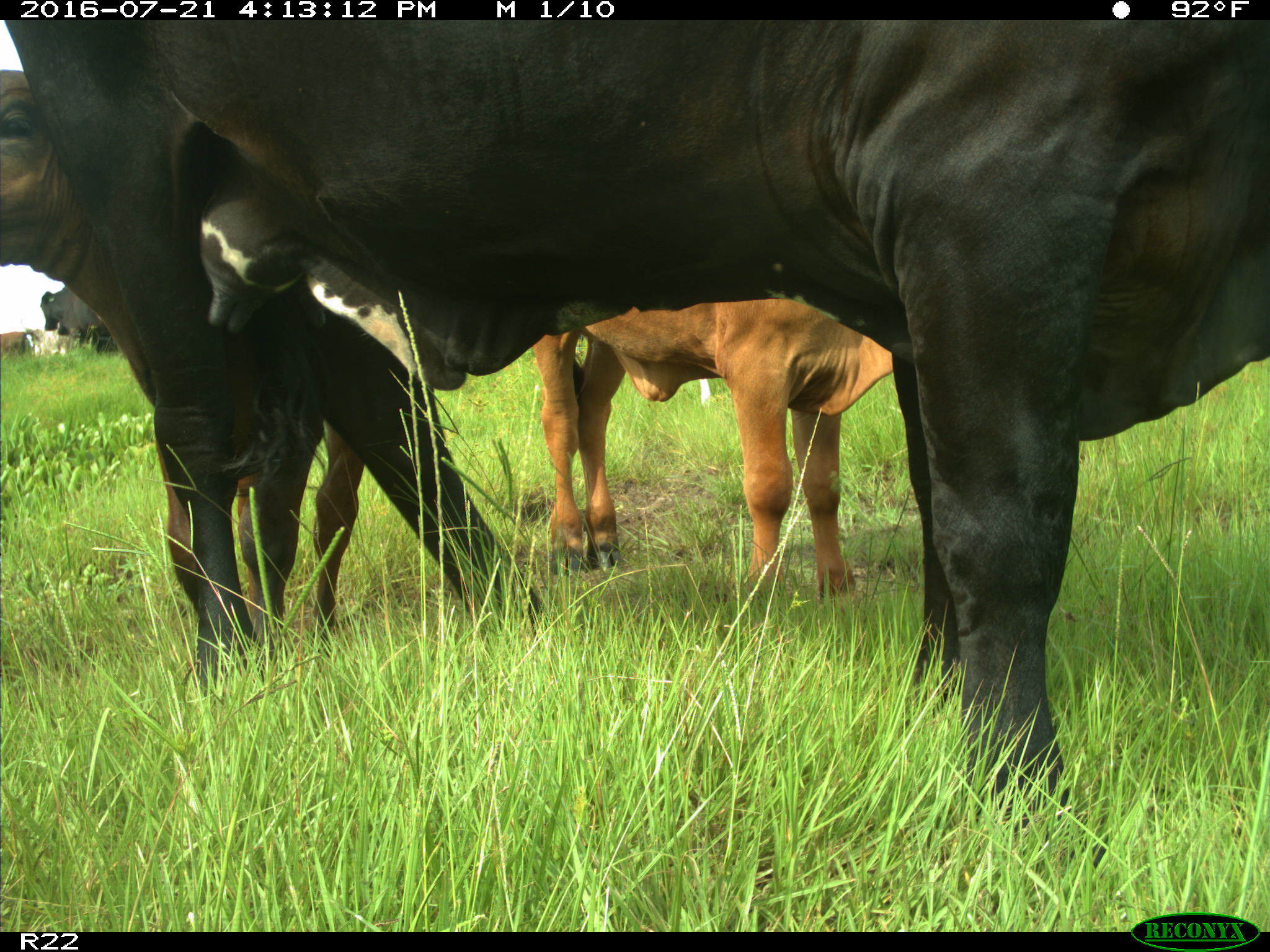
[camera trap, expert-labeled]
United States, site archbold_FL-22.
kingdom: Animalia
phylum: Chordata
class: Mammalia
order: Artiodactyla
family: Bovidae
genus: Bos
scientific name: Bos taurus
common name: domestic cow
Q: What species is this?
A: Bos taurus (domestic cow).